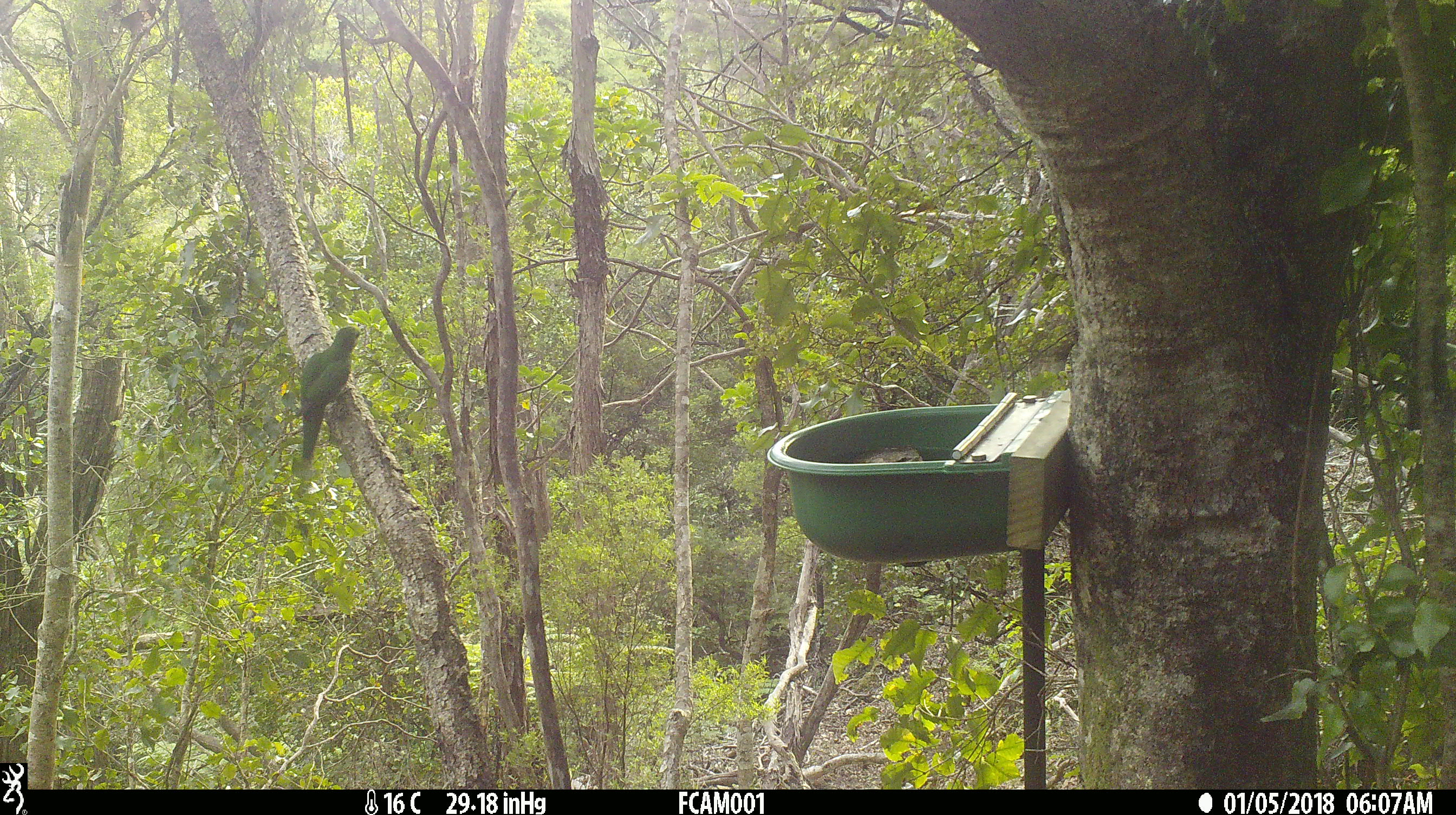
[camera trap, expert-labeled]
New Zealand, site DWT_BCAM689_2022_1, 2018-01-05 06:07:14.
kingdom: Animalia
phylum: Chordata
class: Aves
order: Psittaciformes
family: Psittaculidae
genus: Cyanoramphus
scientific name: Cyanoramphus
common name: parakeet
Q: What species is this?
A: Parakeet (Cyanoramphus).